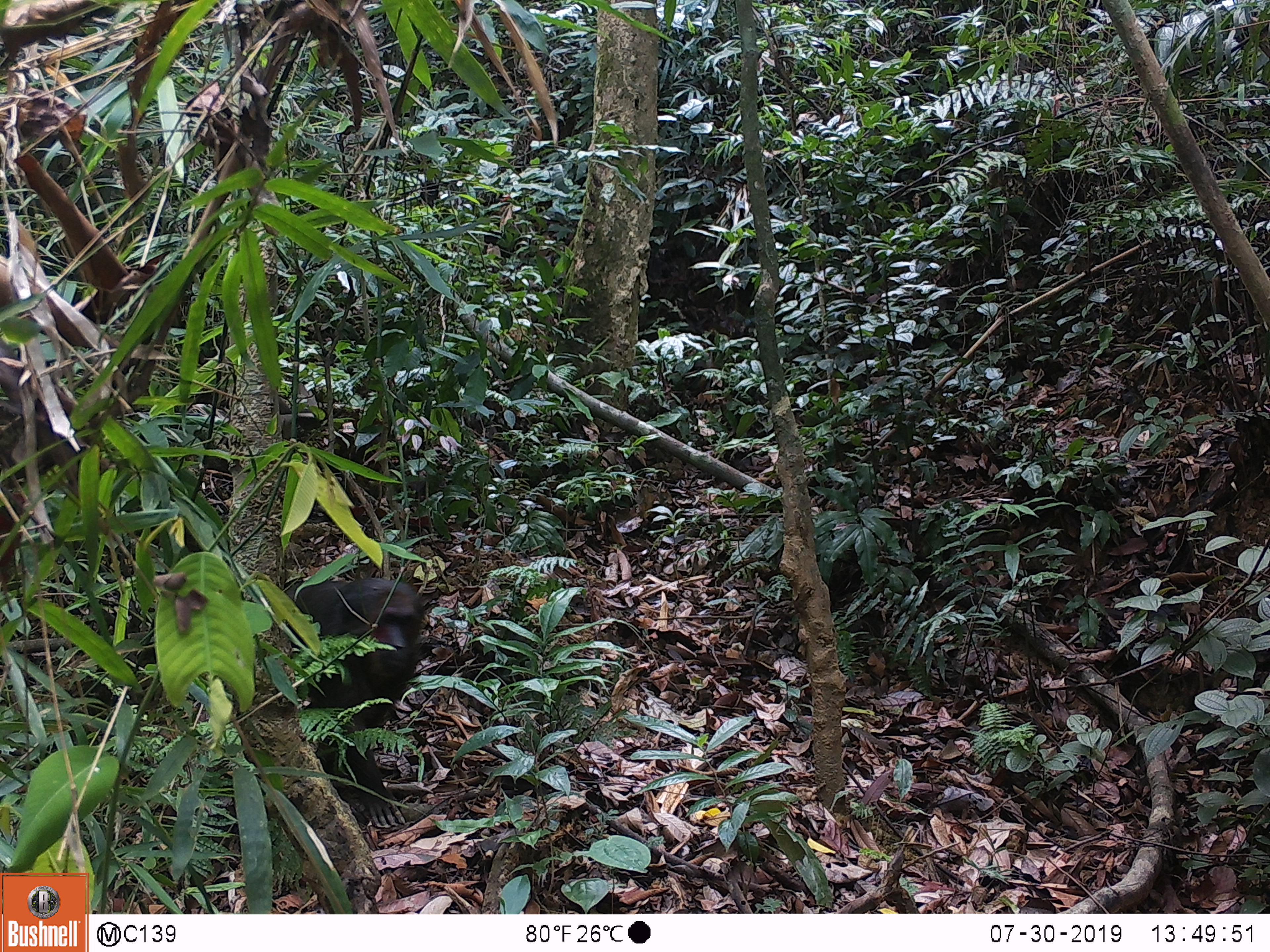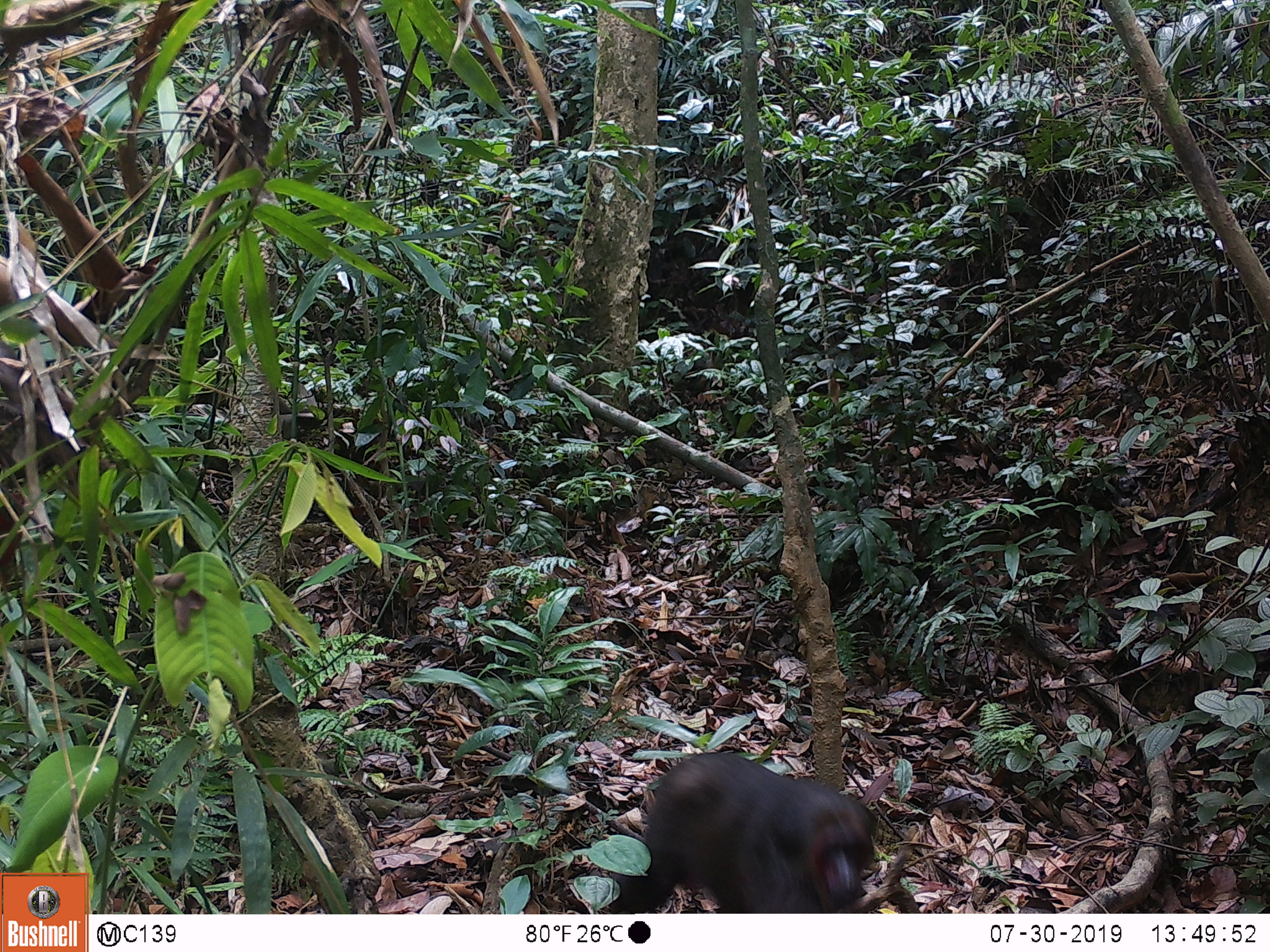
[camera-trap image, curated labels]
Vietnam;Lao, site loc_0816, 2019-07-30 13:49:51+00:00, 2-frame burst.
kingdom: Animalia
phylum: Chordata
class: Mammalia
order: Primates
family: Cercopithecidae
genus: Macaca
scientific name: Macaca arctoides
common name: stump-tailed macaque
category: stump tailed macaque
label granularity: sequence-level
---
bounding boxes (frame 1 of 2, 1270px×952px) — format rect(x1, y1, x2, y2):
stump tailed macaque: rect(282, 577, 425, 828)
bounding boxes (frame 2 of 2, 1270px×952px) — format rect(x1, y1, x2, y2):
stump tailed macaque: rect(608, 752, 878, 913)